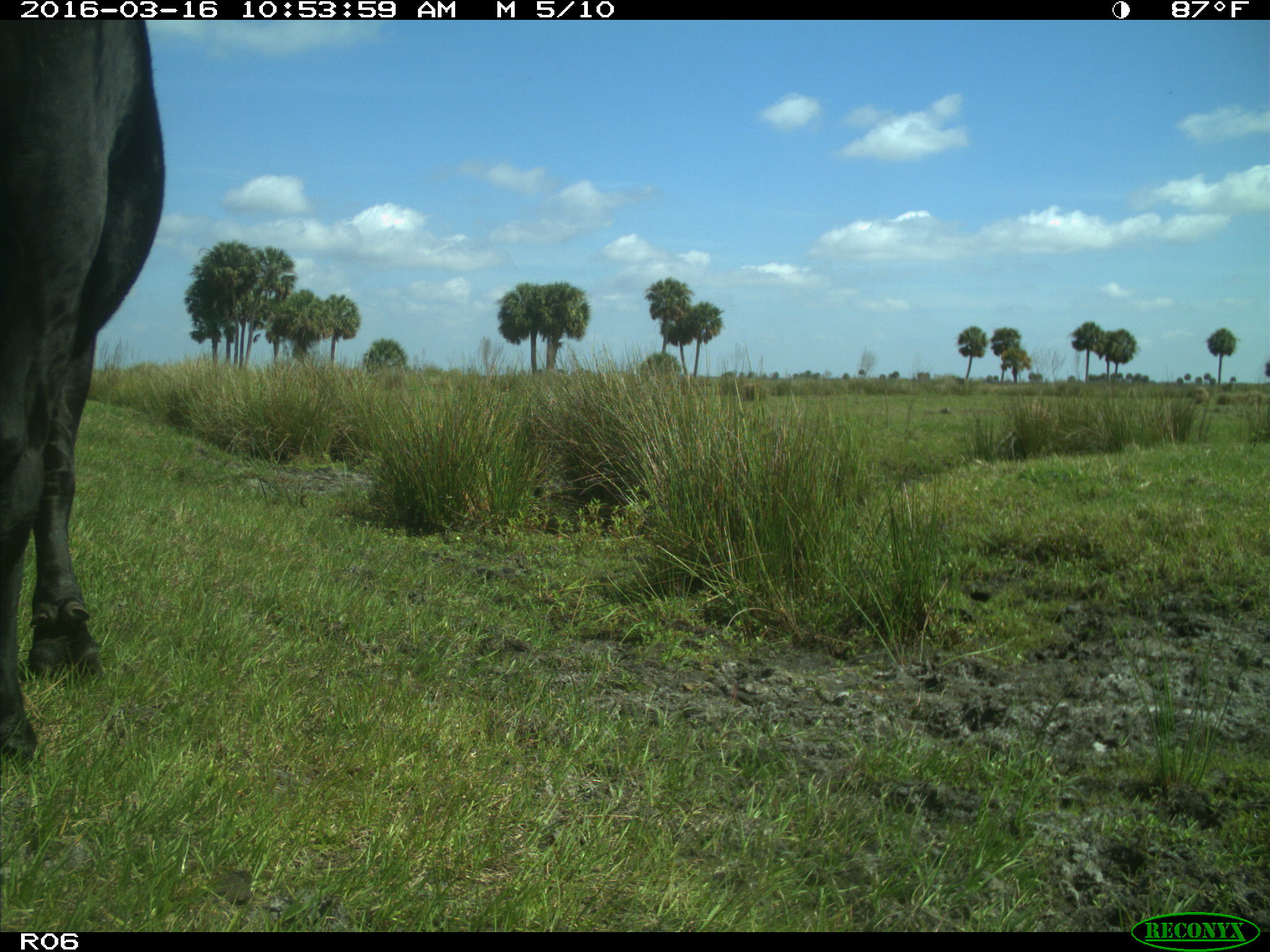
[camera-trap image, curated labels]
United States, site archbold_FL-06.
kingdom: Animalia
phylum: Chordata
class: Mammalia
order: Artiodactyla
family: Bovidae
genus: Bos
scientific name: Bos taurus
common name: domestic cow